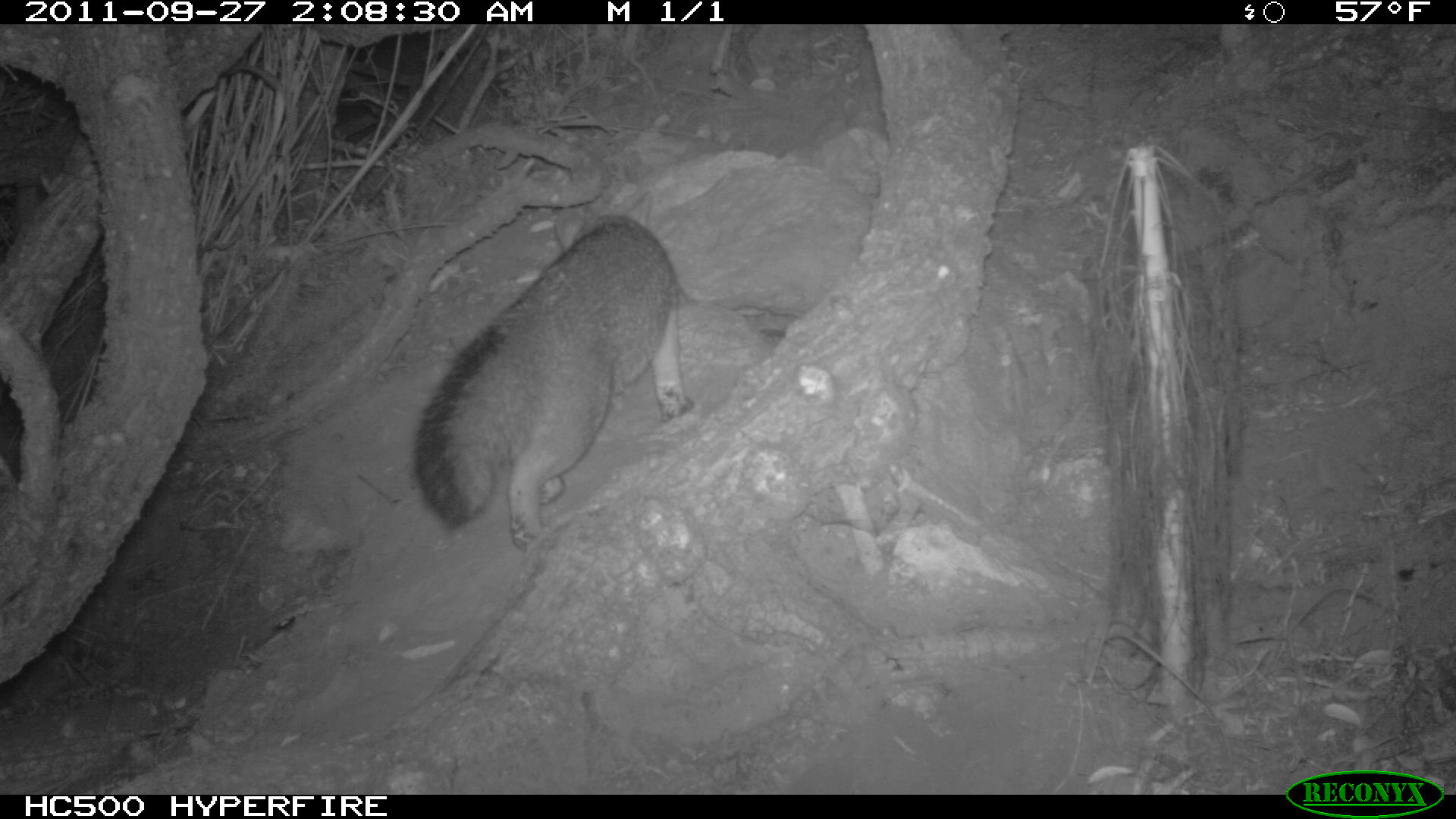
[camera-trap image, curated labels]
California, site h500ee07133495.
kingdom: Animalia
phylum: Chordata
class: Mammalia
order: Carnivora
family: Canidae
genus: Urocyon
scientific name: Urocyon littoralis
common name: island fox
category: fox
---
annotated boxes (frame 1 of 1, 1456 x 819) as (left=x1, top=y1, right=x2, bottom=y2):
fox: (left=413, top=190, right=695, bottom=551)